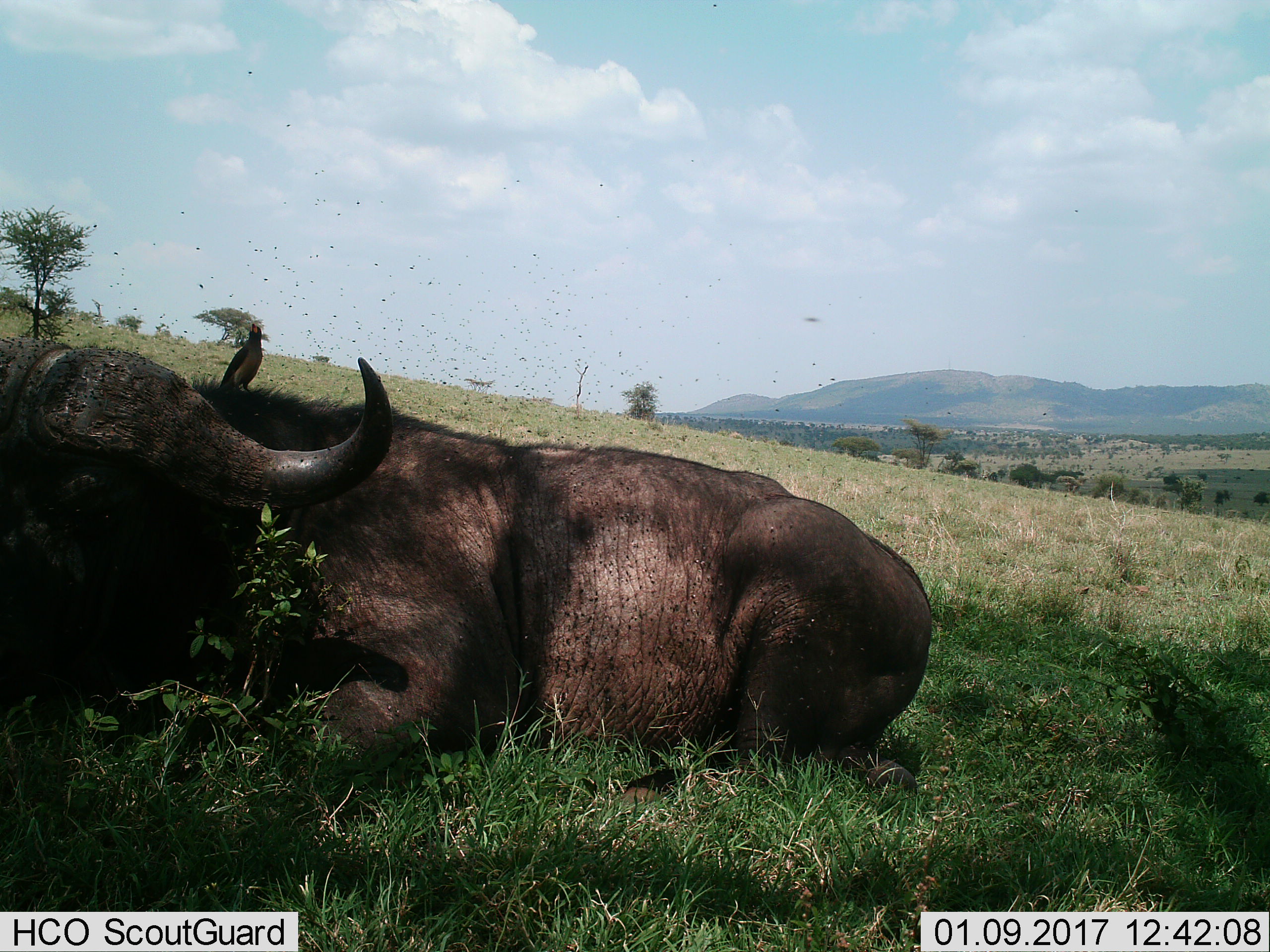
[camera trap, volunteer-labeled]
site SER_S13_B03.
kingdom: Animalia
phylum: Chordata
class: Mammalia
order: Artiodactyla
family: Bovidae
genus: Syncerus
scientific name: Syncerus caffer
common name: african buffalo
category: buffalo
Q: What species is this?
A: Buffalo (african buffalo) (Syncerus caffer).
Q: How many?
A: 1.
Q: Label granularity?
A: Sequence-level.